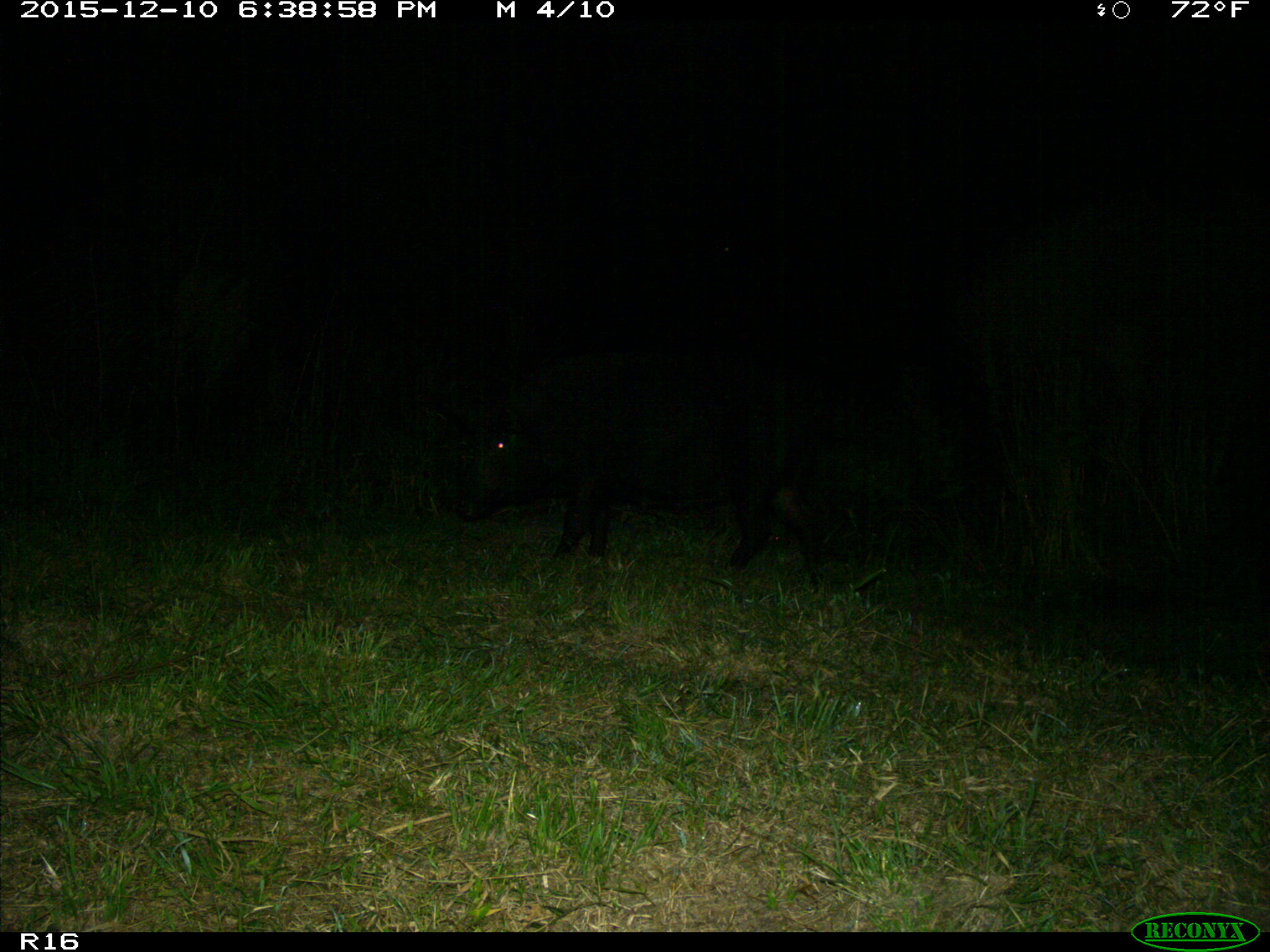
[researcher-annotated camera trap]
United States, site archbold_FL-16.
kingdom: Animalia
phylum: Chordata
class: Mammalia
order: Artiodactyla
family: Suidae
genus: Sus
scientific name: Sus scrofa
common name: wild boar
Sus scrofa (wild boar).